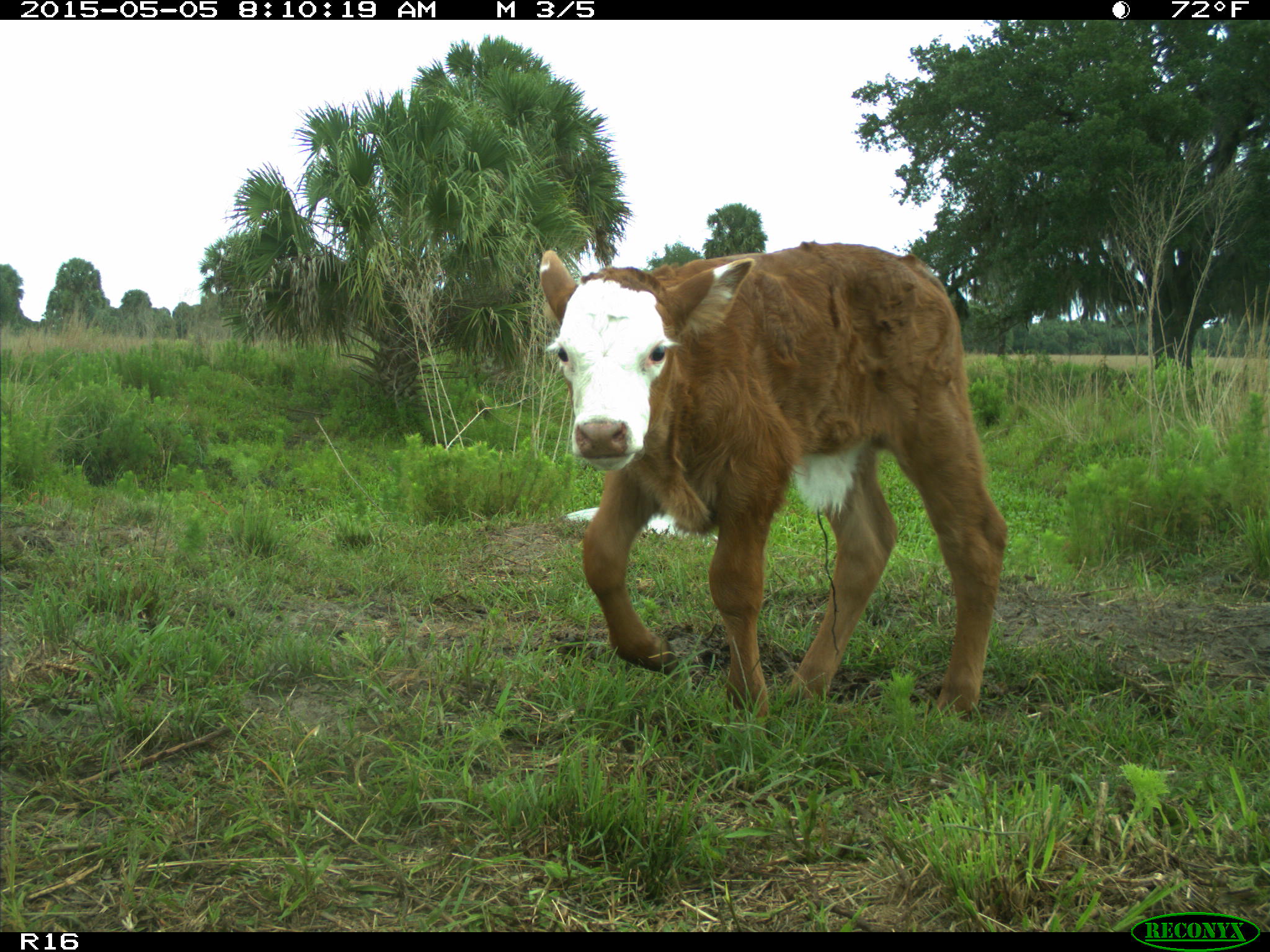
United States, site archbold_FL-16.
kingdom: Animalia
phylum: Chordata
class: Mammalia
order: Artiodactyla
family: Bovidae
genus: Bos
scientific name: Bos taurus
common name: domestic cow